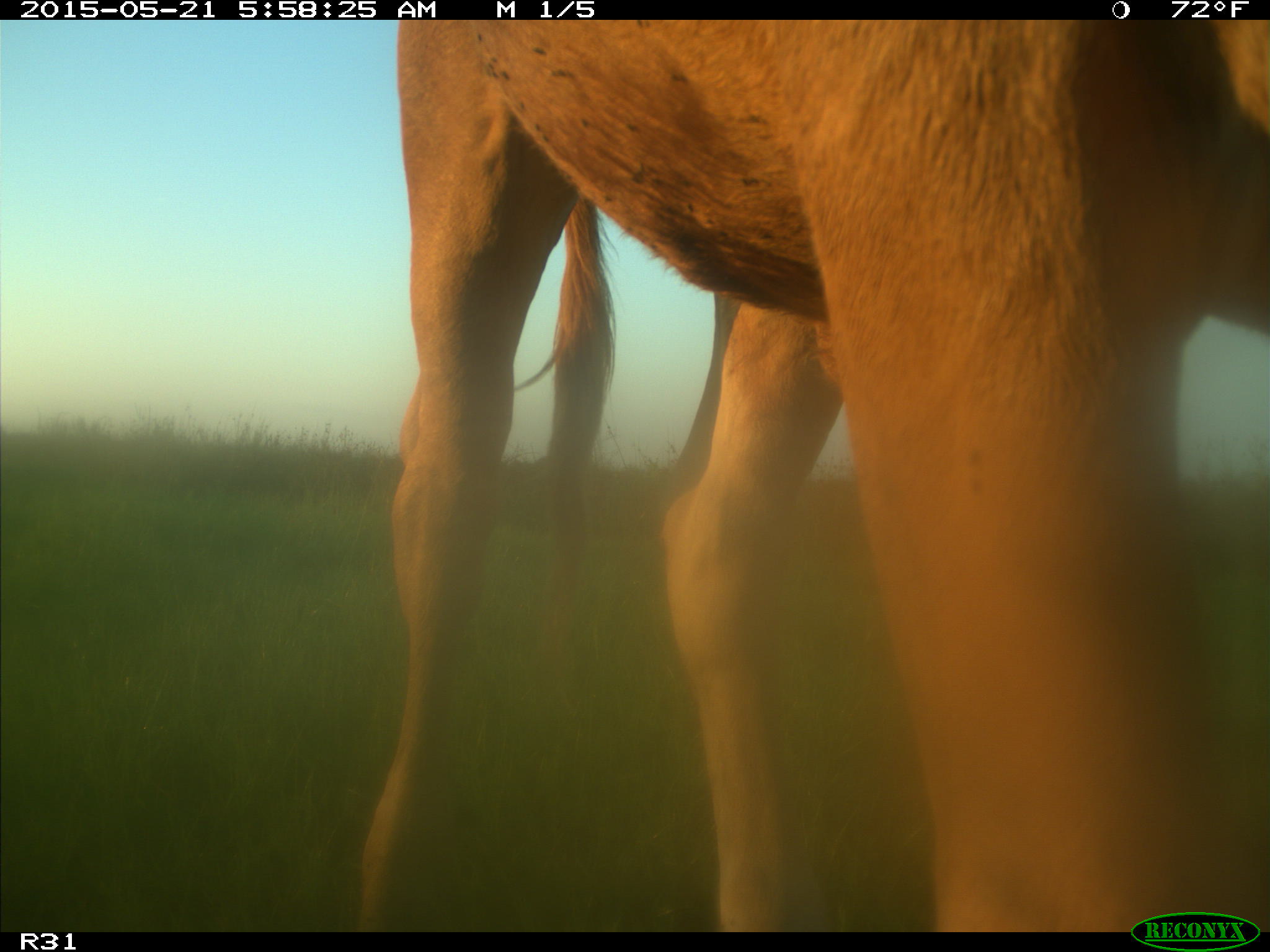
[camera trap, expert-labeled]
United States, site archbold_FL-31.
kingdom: Animalia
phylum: Chordata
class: Mammalia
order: Artiodactyla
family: Bovidae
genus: Bos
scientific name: Bos taurus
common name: domestic cow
Bos taurus (domestic cow).